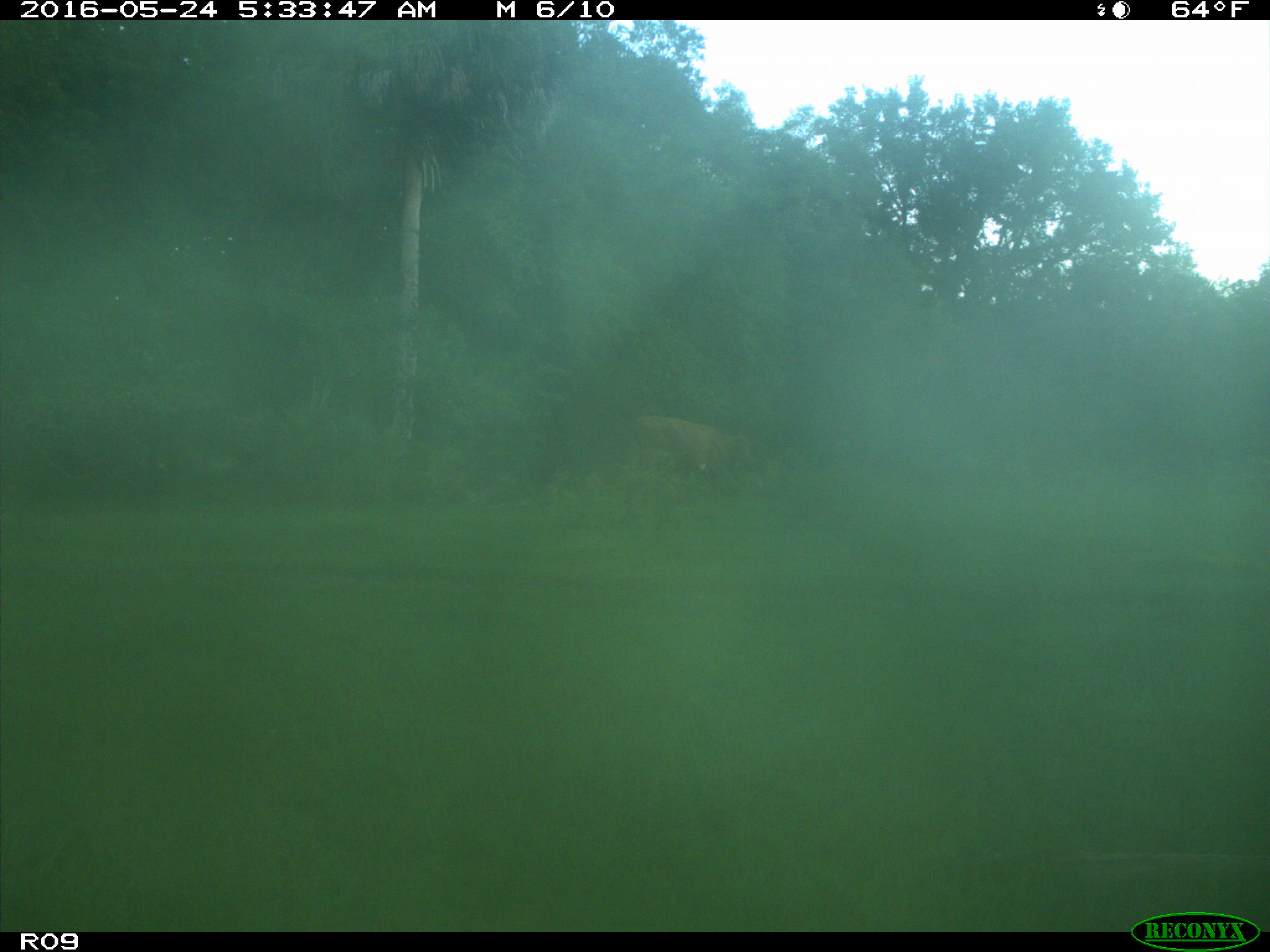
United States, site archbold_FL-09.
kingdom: Animalia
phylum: Chordata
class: Mammalia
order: Artiodactyla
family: Bovidae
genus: Bos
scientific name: Bos taurus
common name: domestic cow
Bos taurus (domestic cow).